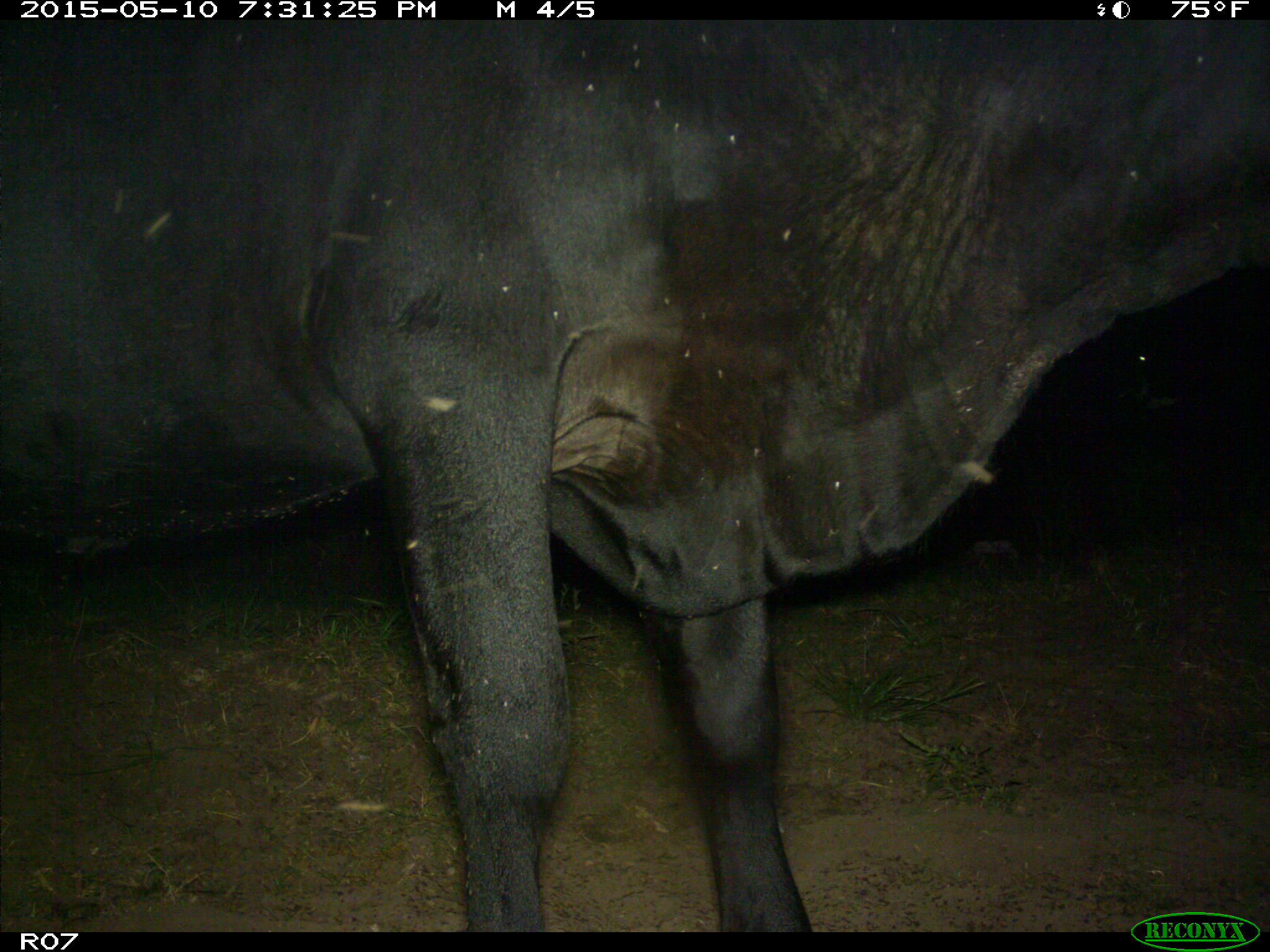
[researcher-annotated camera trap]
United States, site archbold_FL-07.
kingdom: Animalia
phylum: Chordata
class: Mammalia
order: Artiodactyla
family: Bovidae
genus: Bos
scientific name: Bos taurus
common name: domestic cow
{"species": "Bos taurus (domestic cow)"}